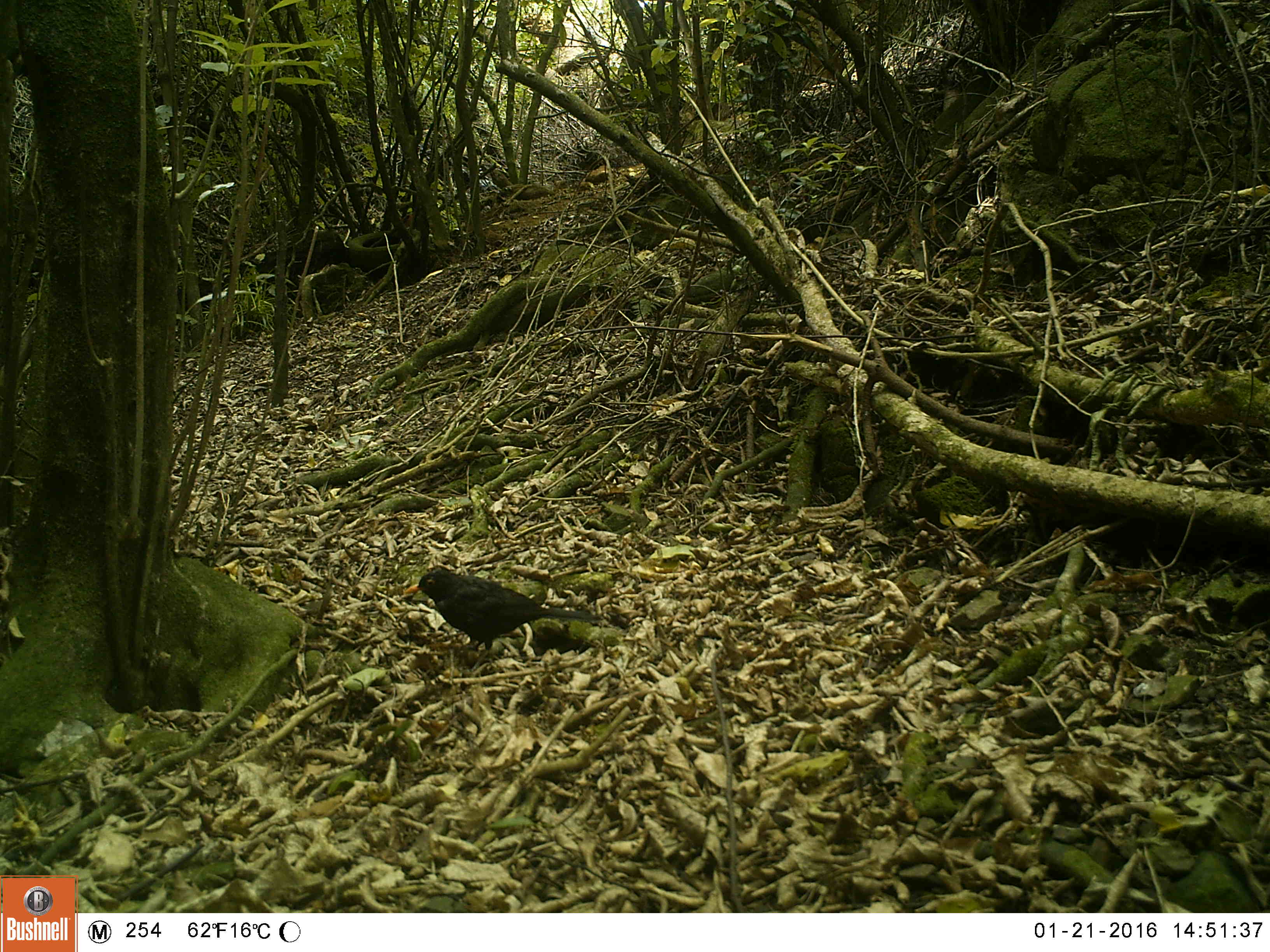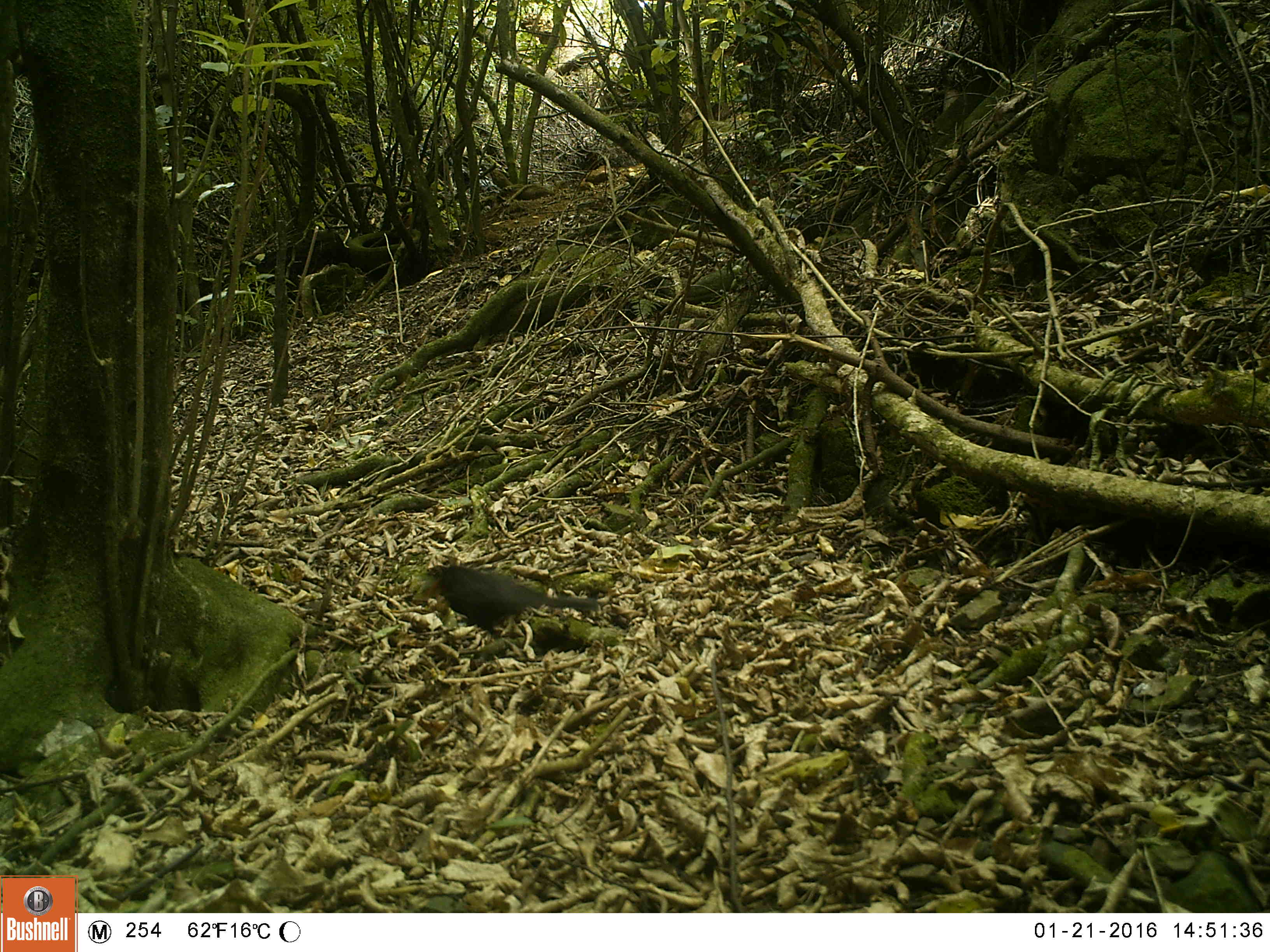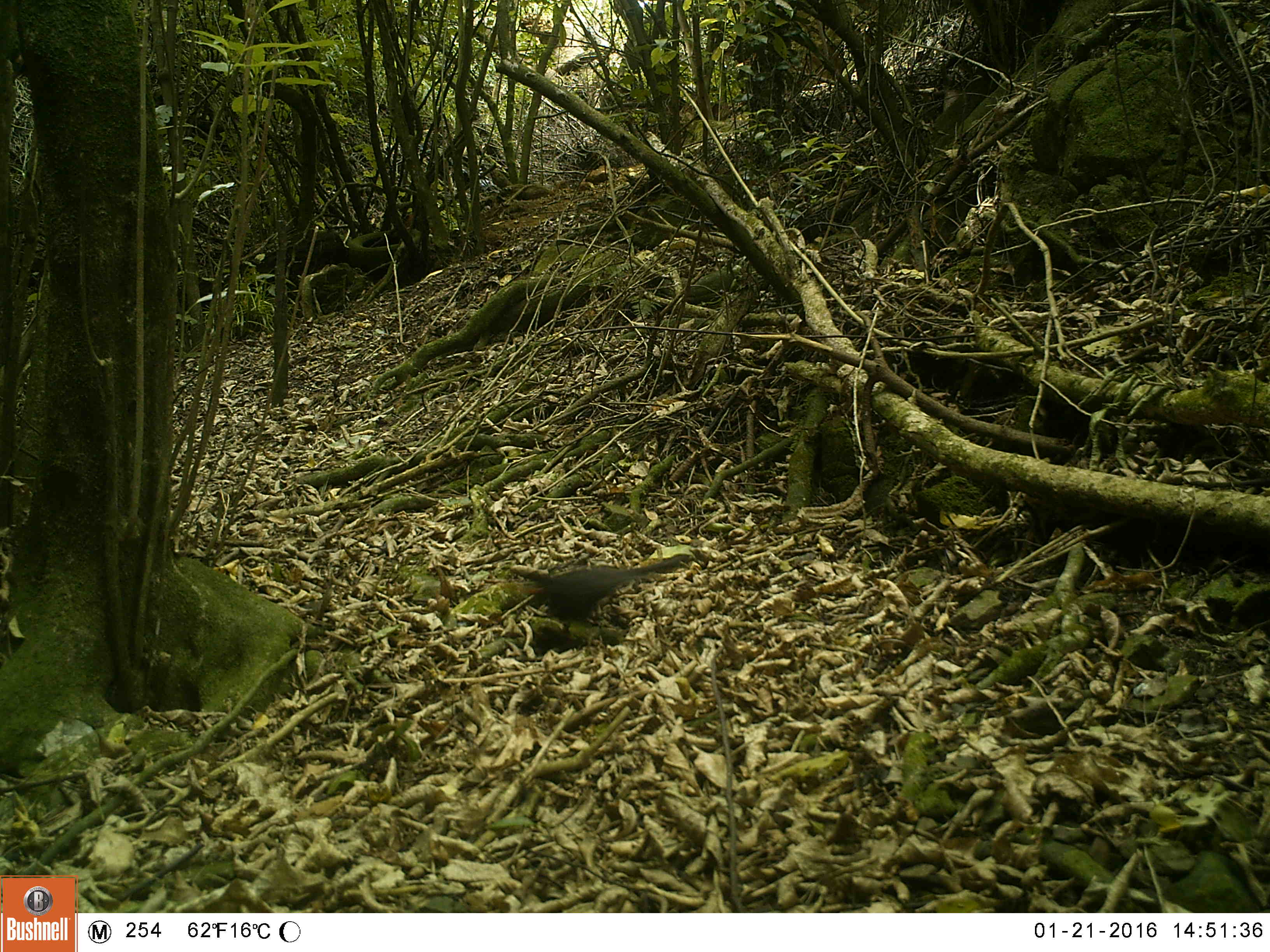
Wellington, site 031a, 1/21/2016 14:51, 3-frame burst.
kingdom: Animalia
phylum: Chordata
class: Aves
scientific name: Aves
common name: bird